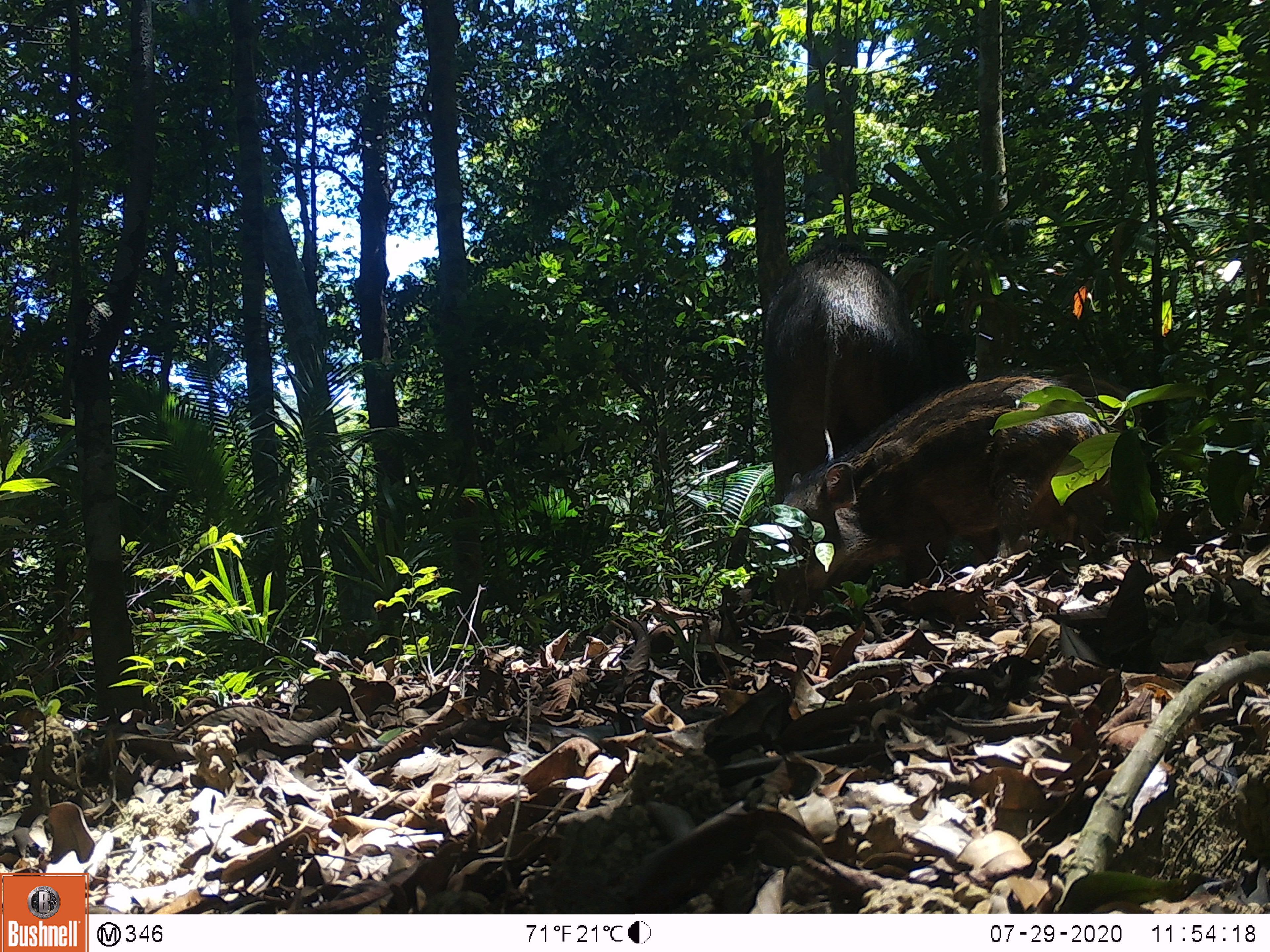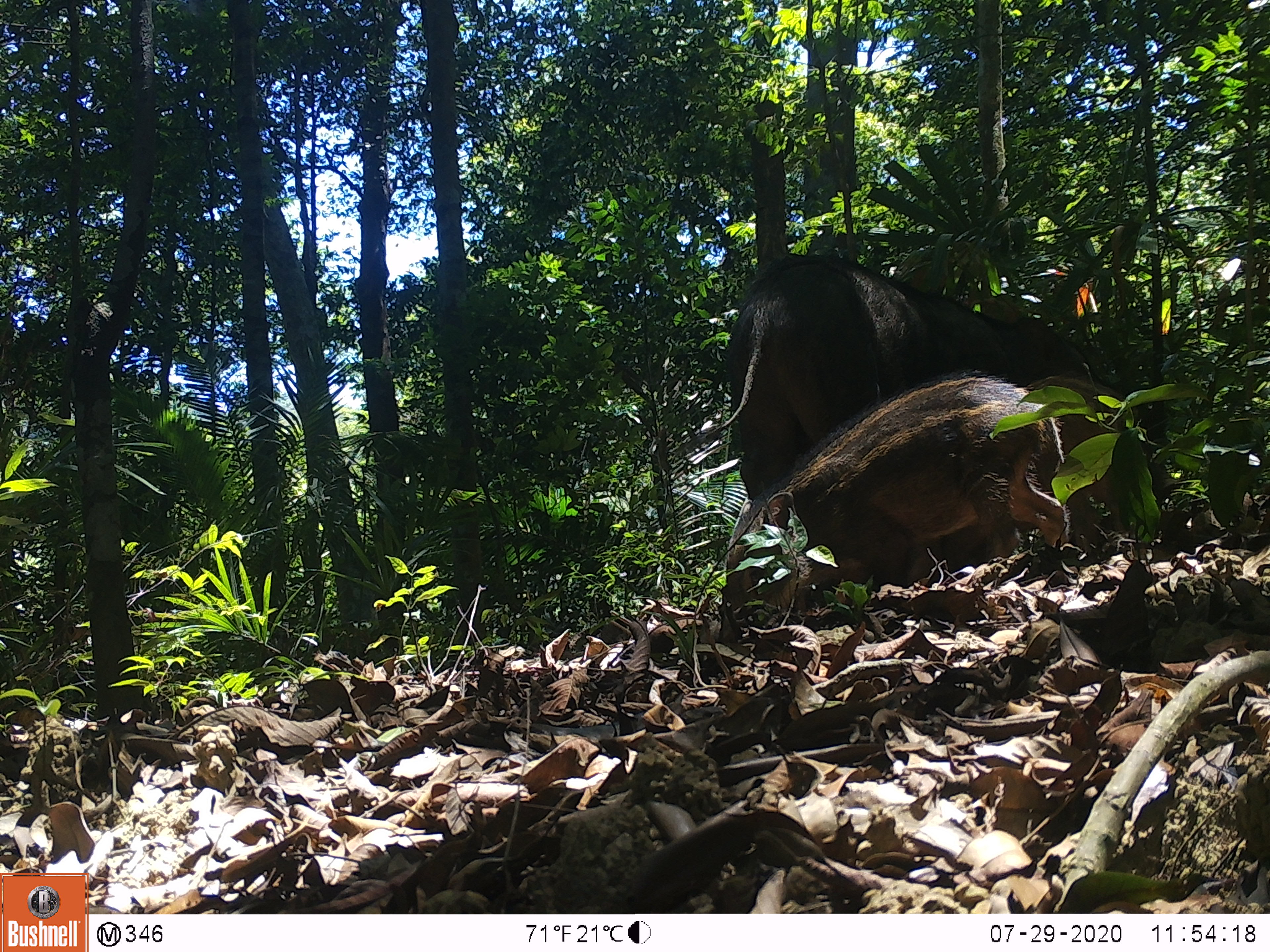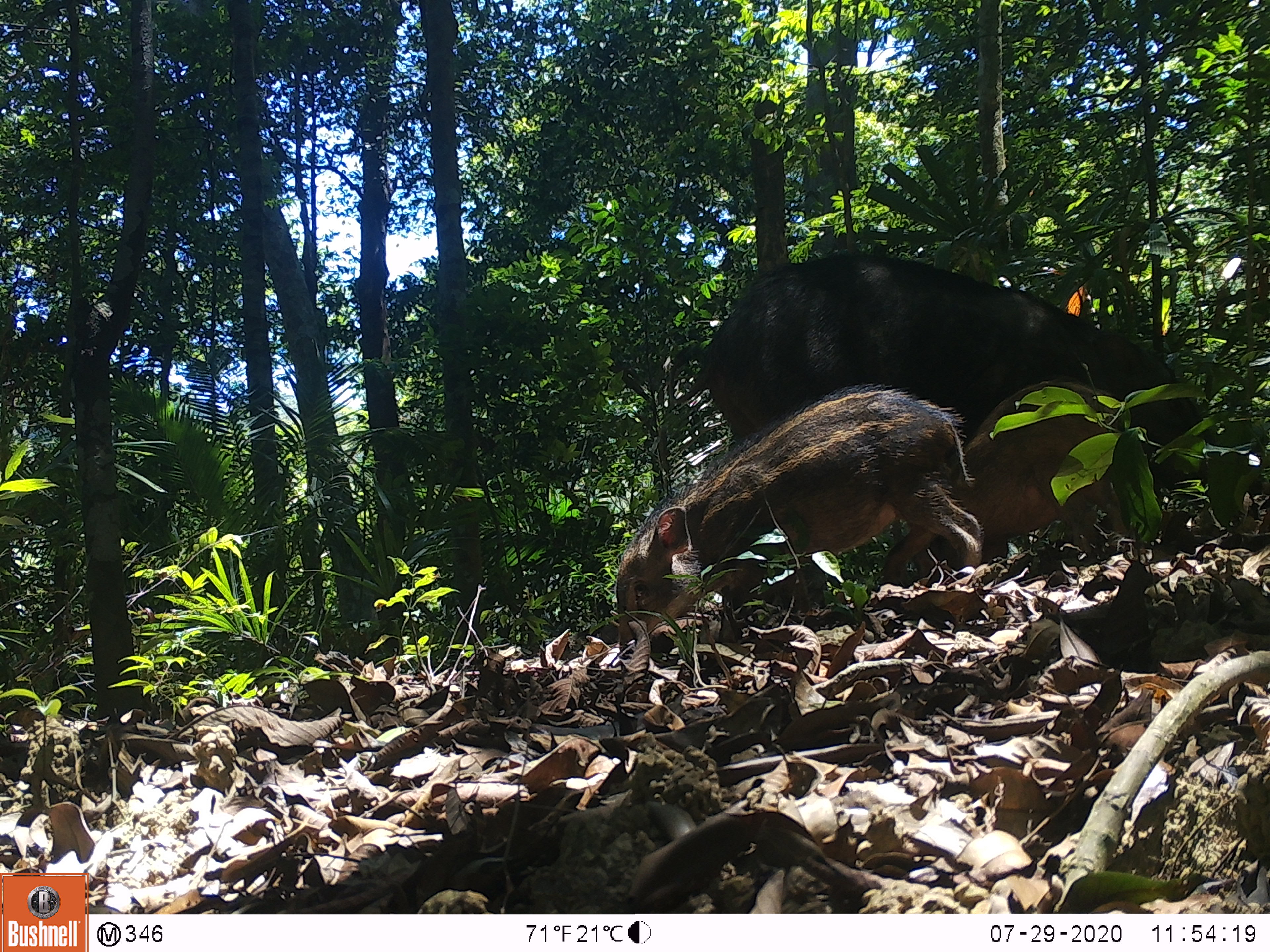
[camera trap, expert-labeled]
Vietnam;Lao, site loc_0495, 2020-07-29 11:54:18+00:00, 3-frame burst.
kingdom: Animalia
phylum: Chordata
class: Mammalia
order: Artiodactyla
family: Suidae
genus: Sus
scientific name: Sus scrofa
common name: eurasian wild pig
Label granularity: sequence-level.